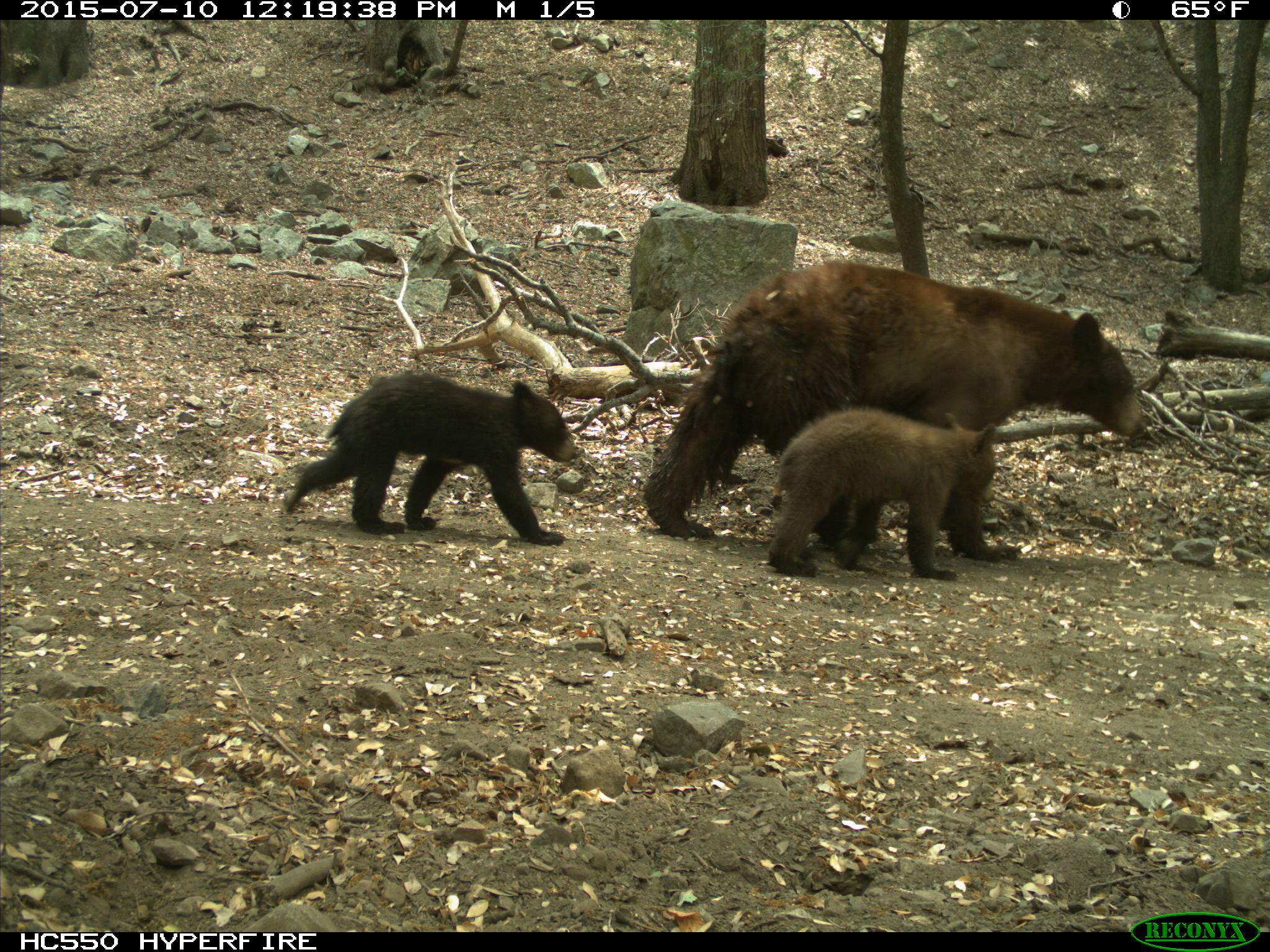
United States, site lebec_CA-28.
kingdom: Animalia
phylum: Chordata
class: Mammalia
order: Carnivora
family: Ursidae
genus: Ursus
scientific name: Ursus americanus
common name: american black bear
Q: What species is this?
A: Ursus americanus (american black bear).